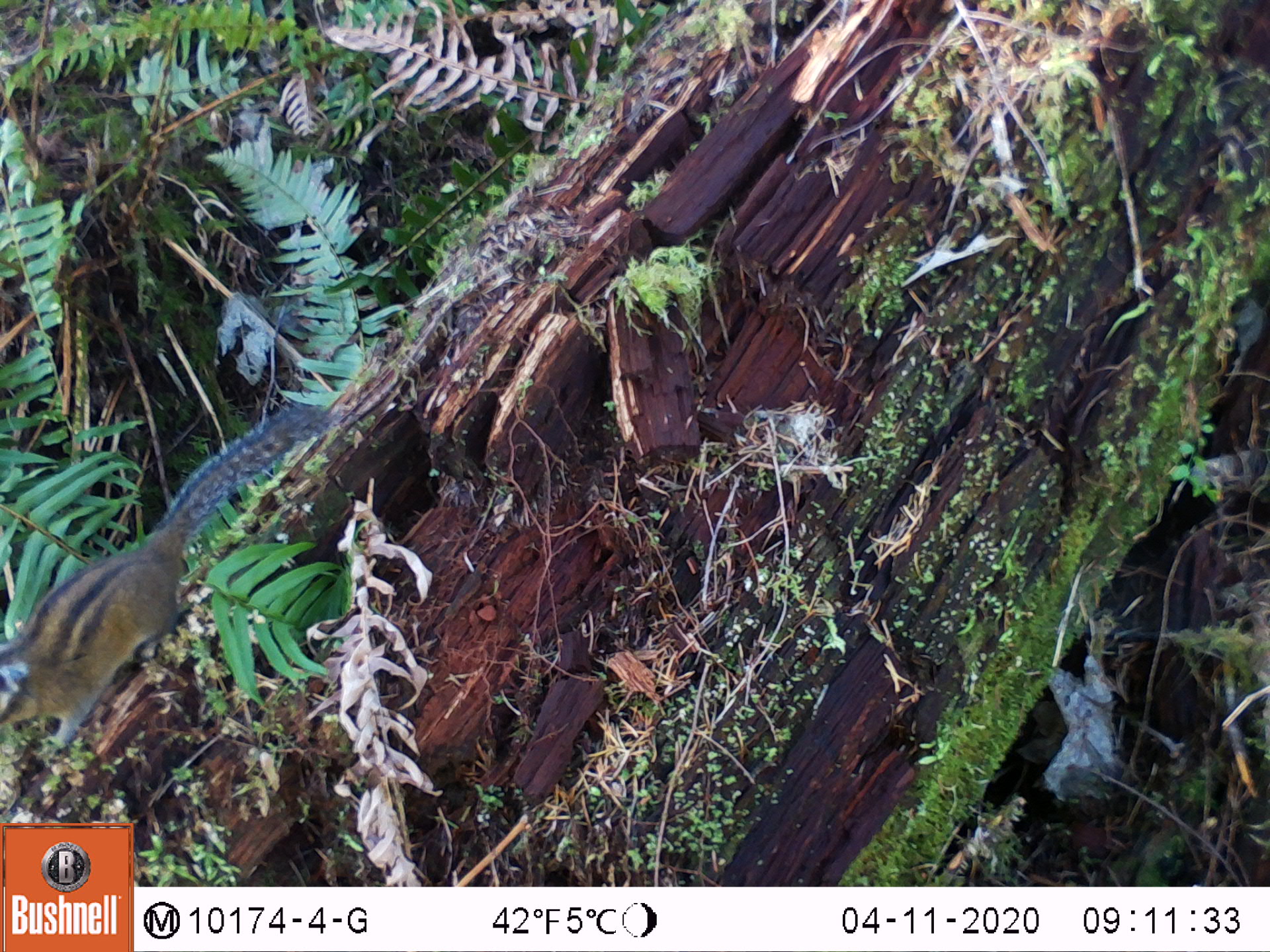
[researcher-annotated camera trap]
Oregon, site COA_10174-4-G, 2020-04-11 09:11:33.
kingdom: Animalia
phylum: Chordata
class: Mammalia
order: Rodentia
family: Sciuridae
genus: Neotamias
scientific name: Neotamias townsendii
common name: townsend's chipmunk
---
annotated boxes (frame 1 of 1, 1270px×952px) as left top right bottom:
townsend's chipmunk: 0 384 336 752